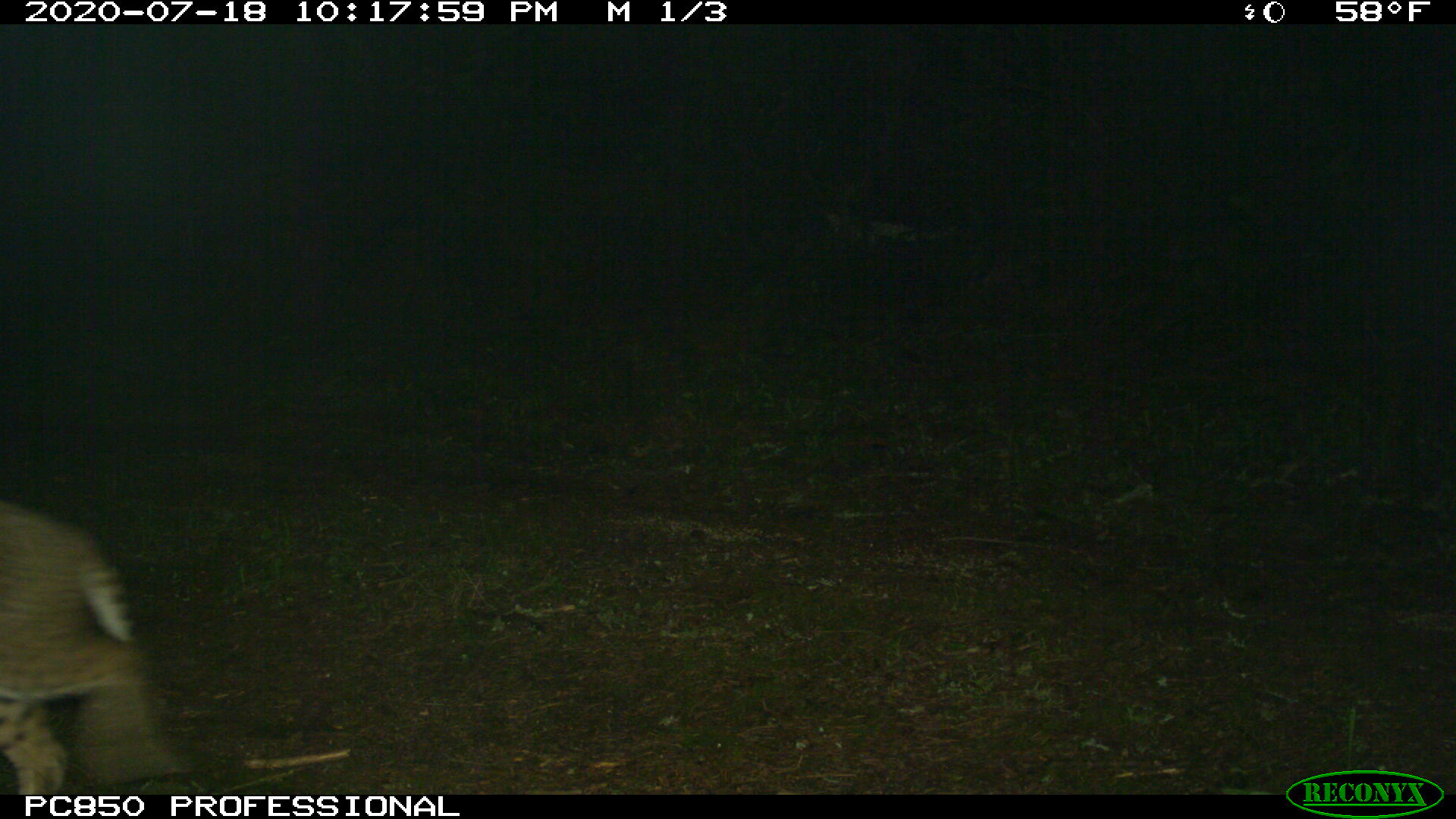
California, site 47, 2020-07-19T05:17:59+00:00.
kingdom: Animalia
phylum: Chordata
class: Mammalia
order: Carnivora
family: Felidae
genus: Lynx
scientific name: Lynx rufus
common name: bobcat